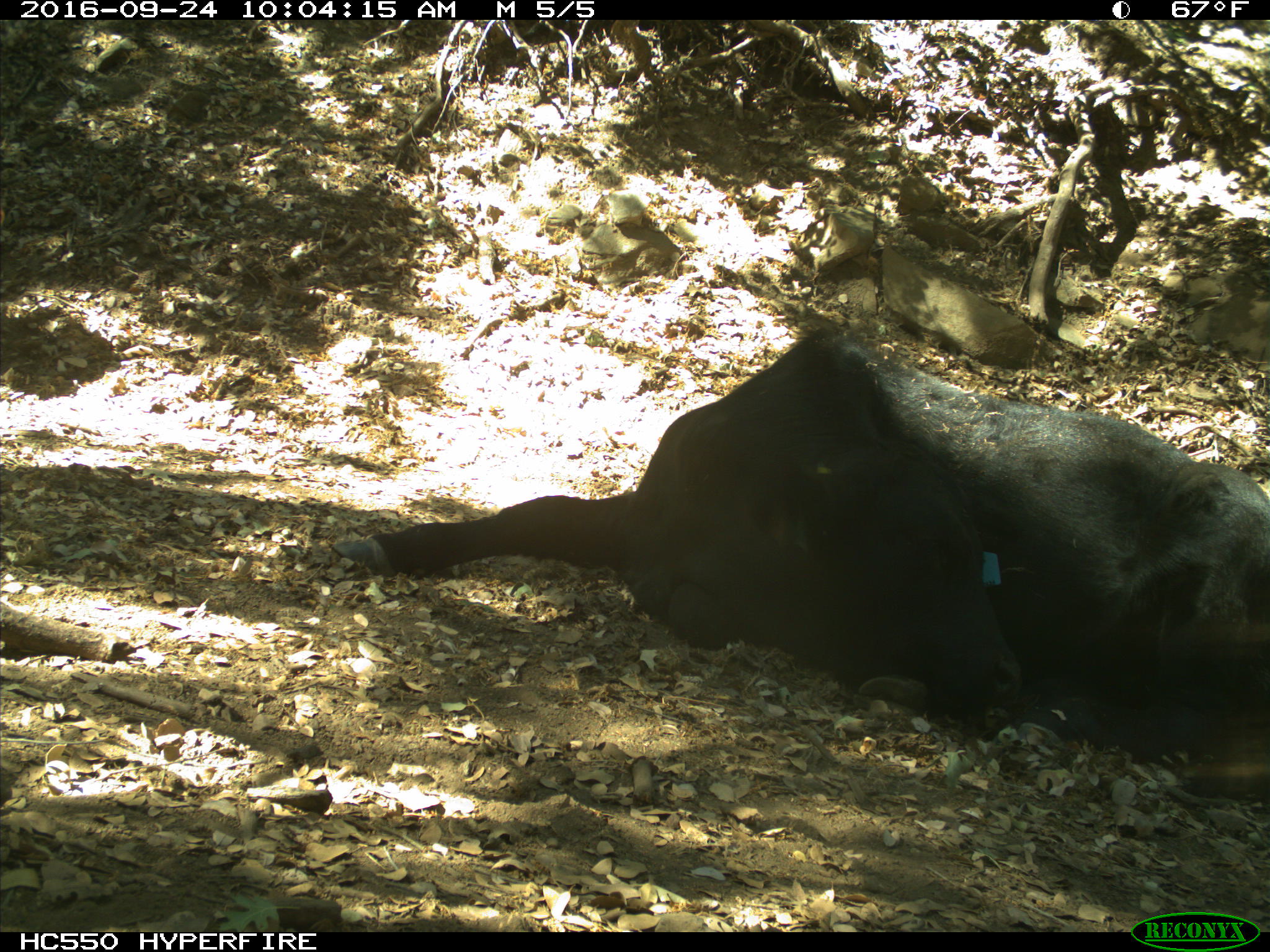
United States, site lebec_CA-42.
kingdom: Animalia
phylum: Chordata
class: Mammalia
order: Artiodactyla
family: Bovidae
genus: Bos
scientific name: Bos taurus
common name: domestic cow